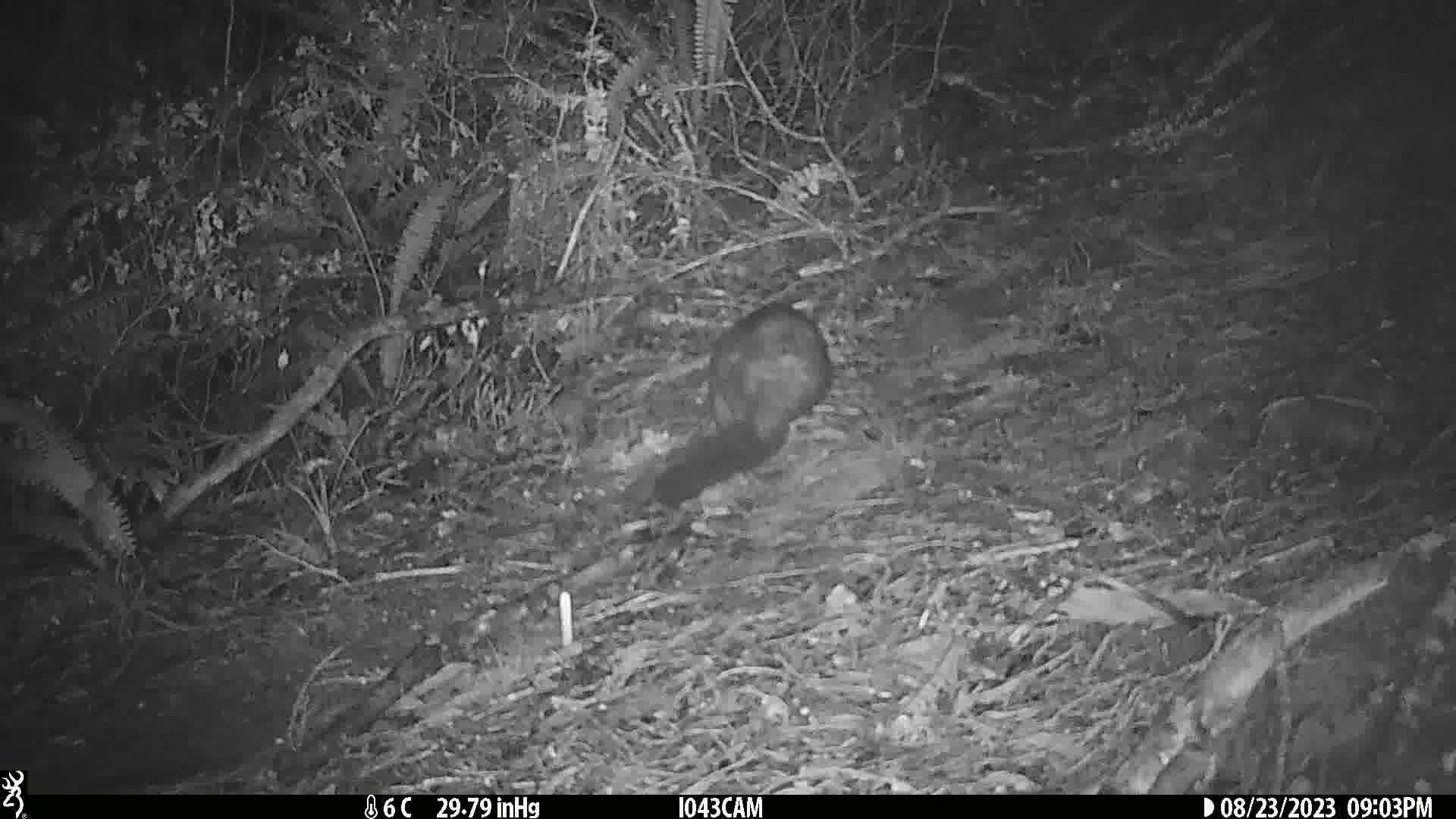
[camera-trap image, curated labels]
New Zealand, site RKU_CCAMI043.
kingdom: Animalia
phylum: Chordata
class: Mammalia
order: Diprotodontia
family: Phalangeridae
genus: Trichosurus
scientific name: Trichosurus vulpecula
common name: common brushtail possum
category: possum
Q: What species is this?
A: Possum (common brushtail possum) (Trichosurus vulpecula).